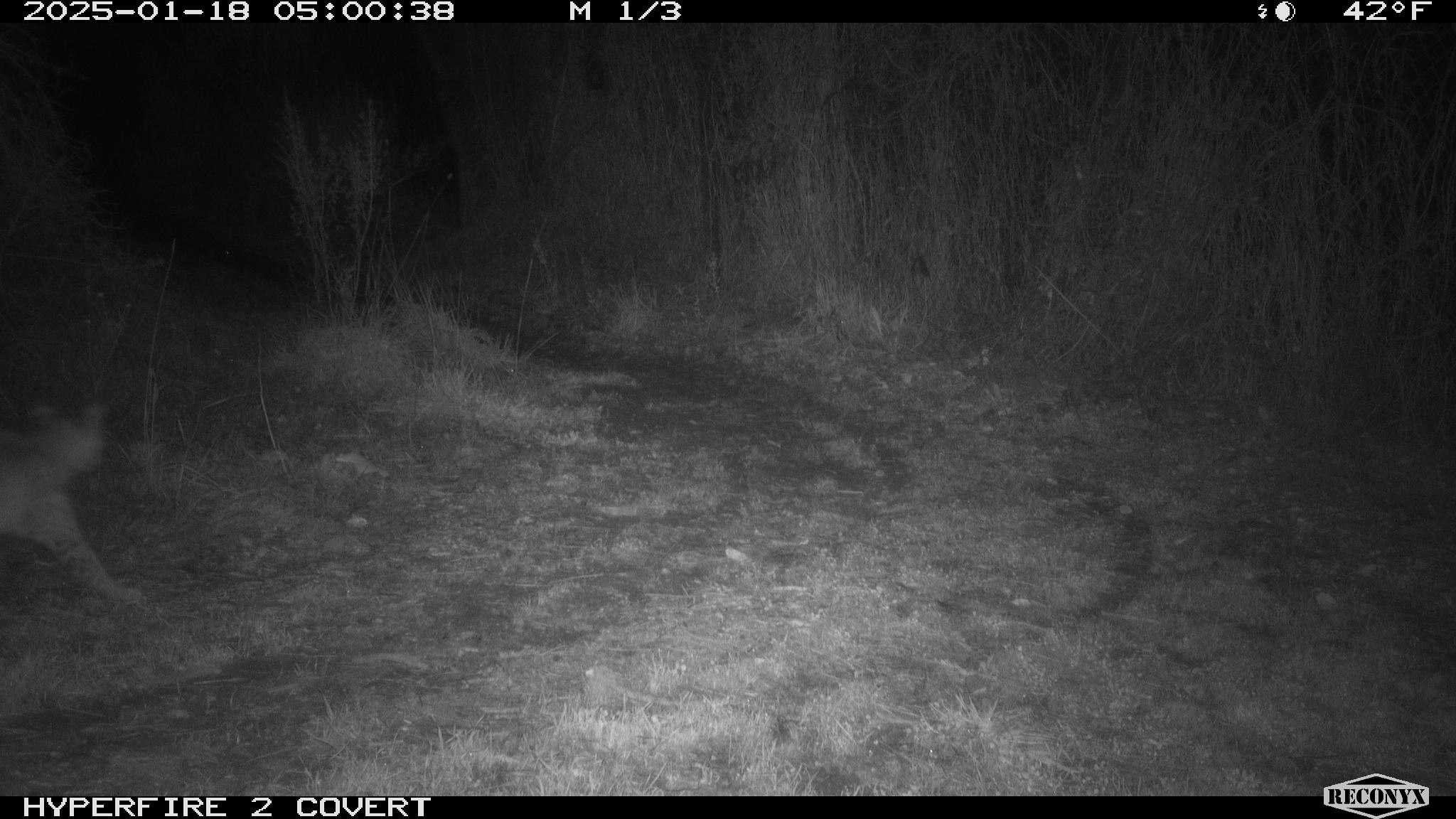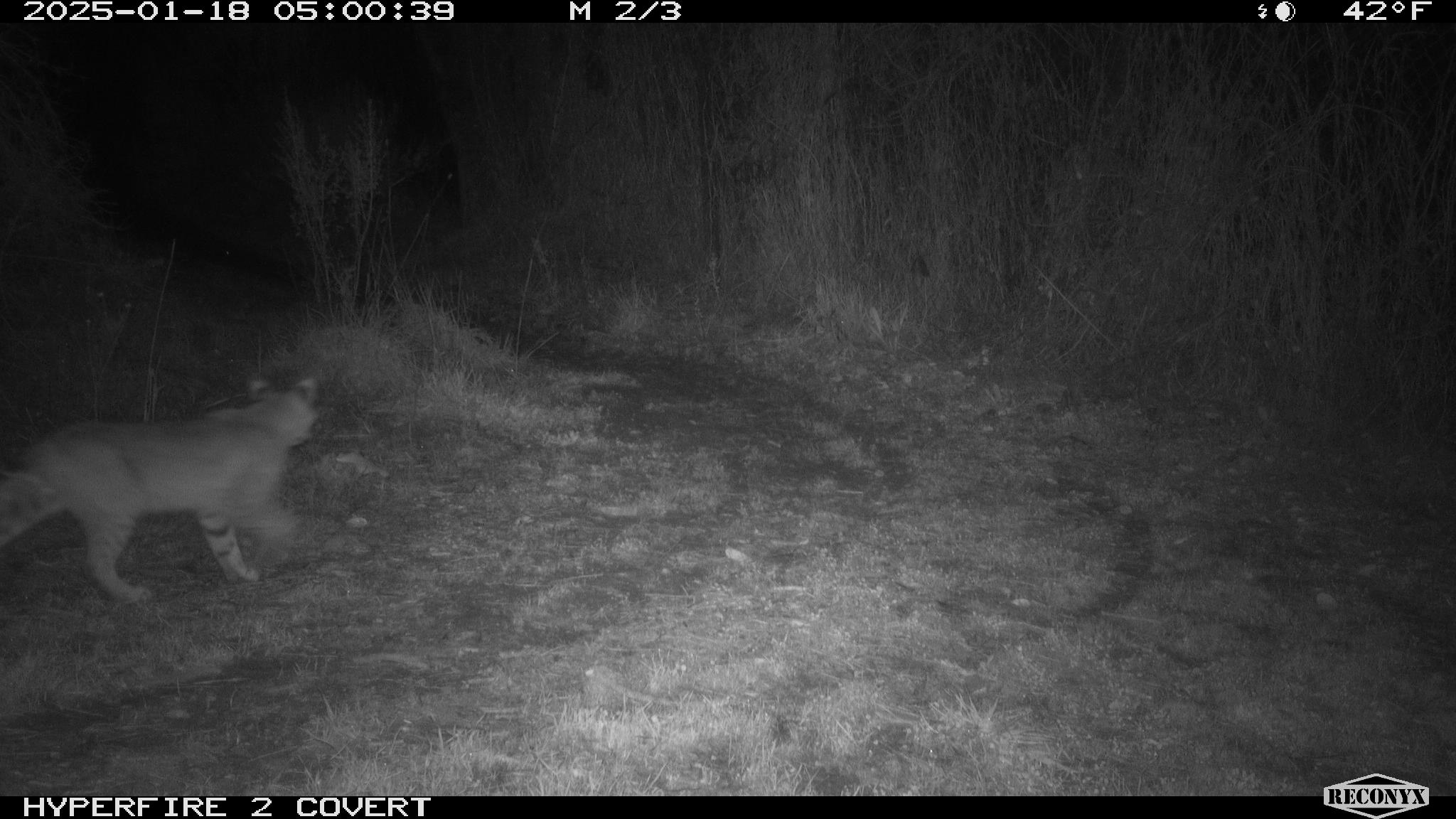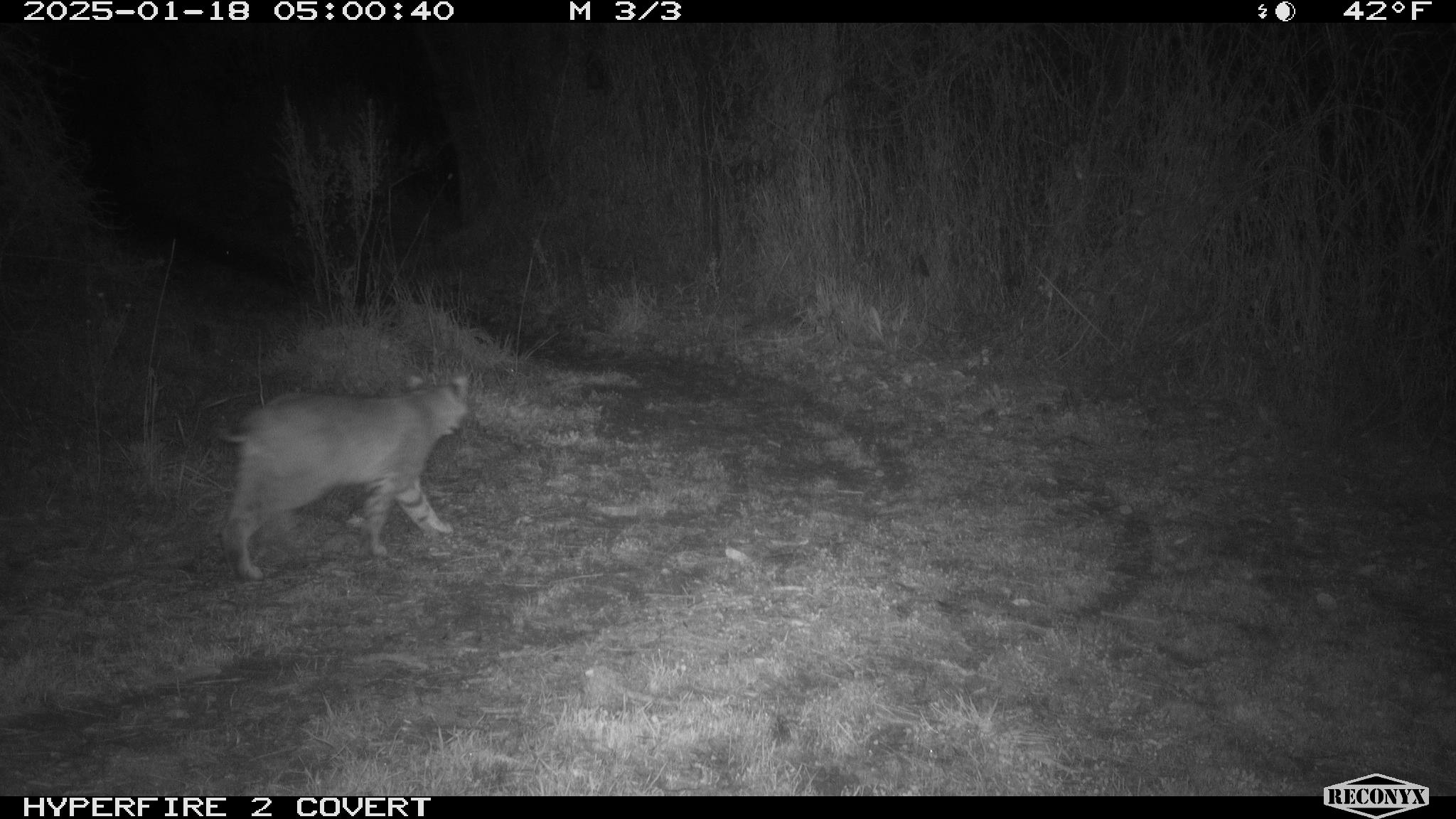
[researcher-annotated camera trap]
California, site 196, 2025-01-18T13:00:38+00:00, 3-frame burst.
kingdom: Animalia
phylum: Chordata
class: Mammalia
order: Carnivora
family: Felidae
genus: Lynx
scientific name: Lynx rufus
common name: bobcat